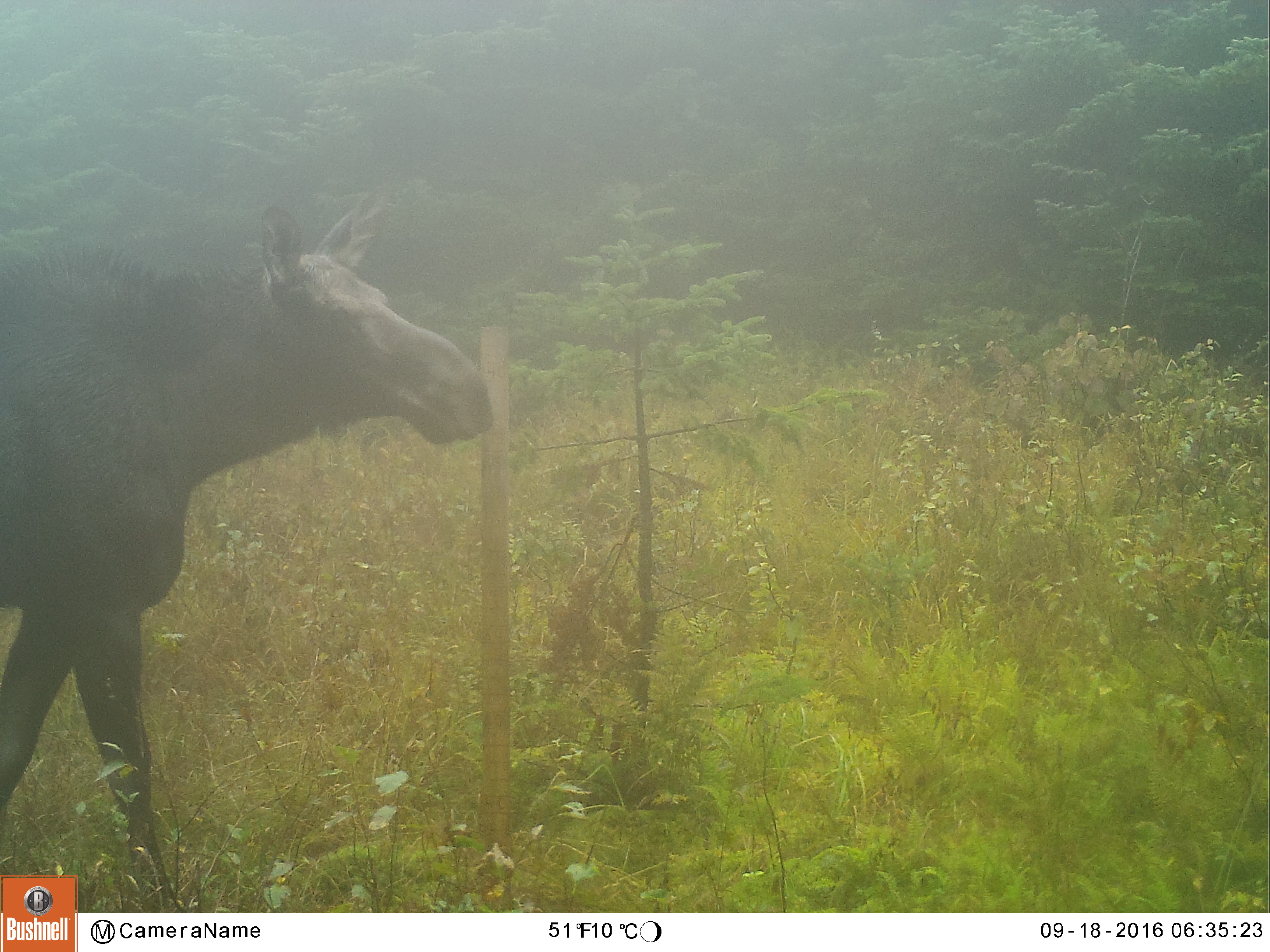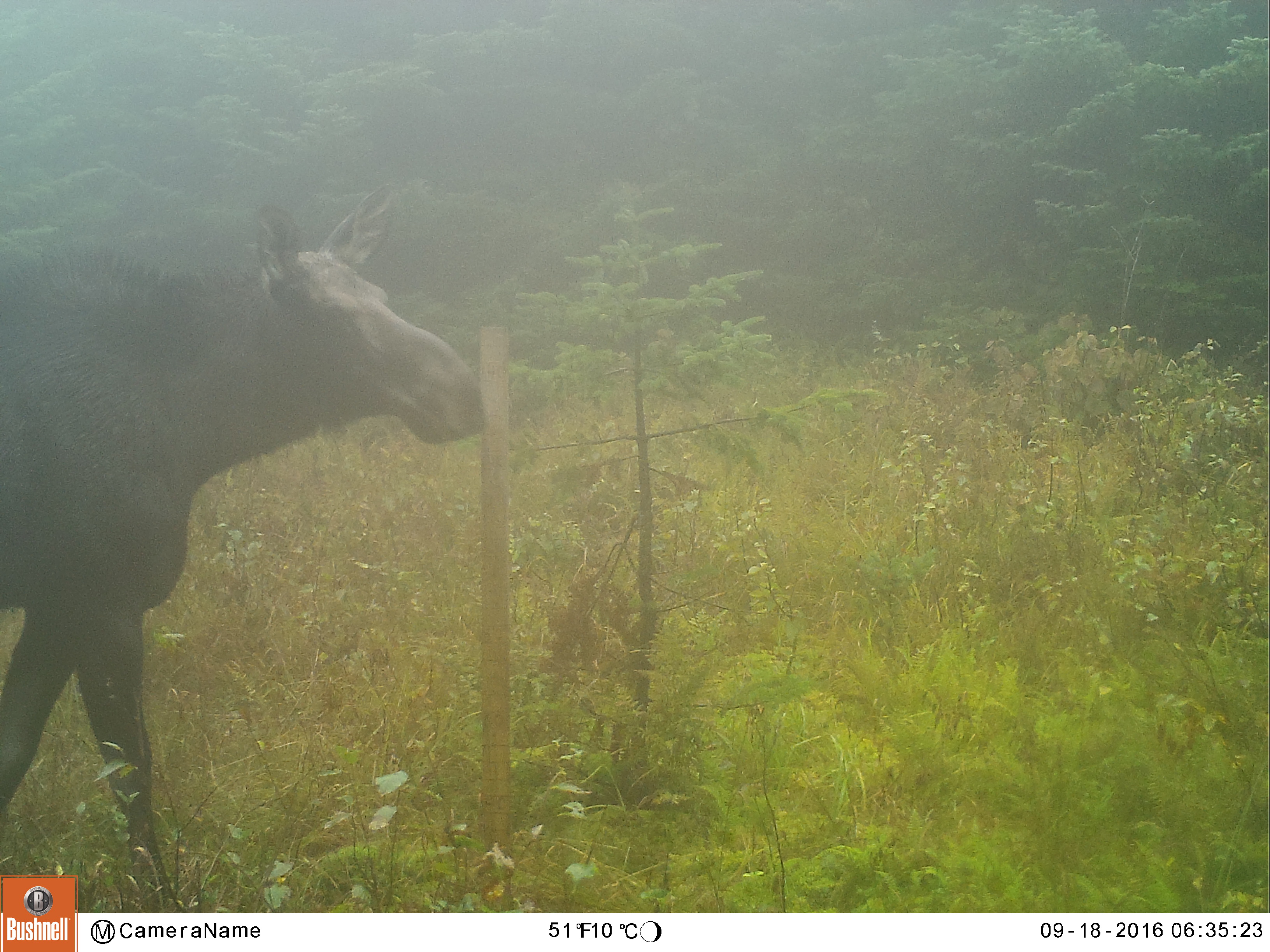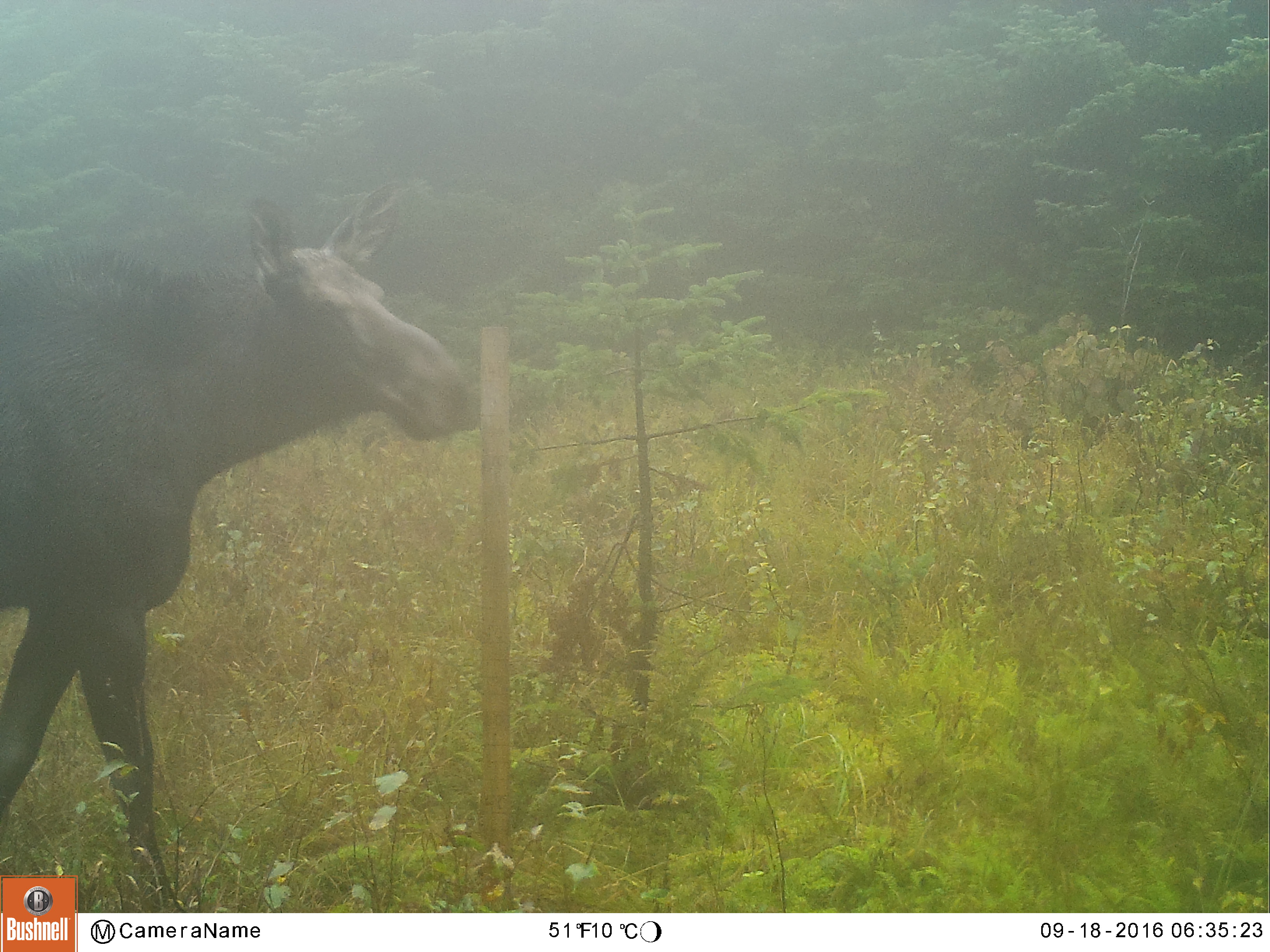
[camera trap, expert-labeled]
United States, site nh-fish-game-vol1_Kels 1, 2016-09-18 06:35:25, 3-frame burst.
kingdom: Animalia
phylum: Chordata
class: Mammalia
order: Artiodactyla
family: Cervidae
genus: Alces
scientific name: Alces alces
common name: moose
Moose (Alces alces).